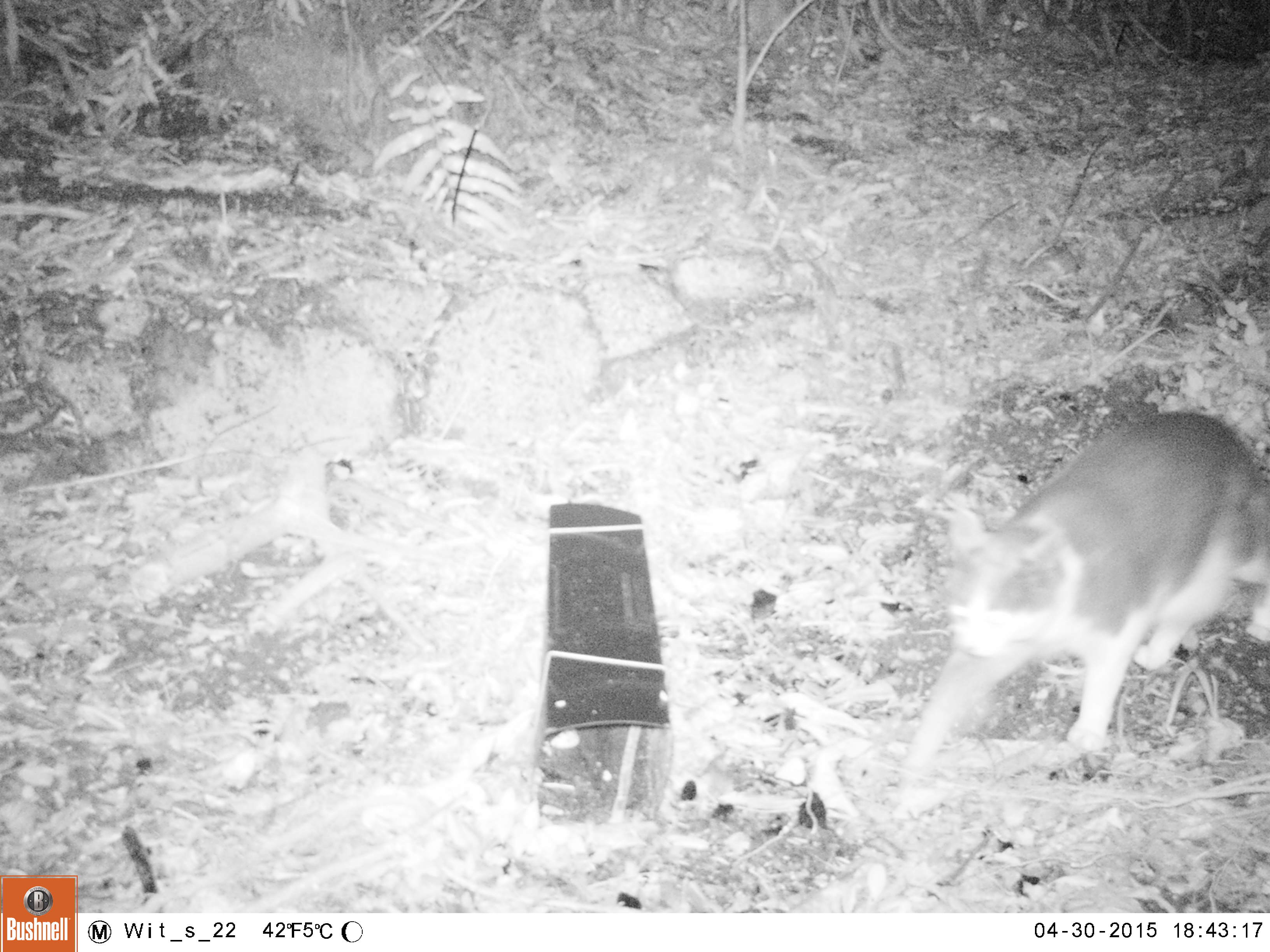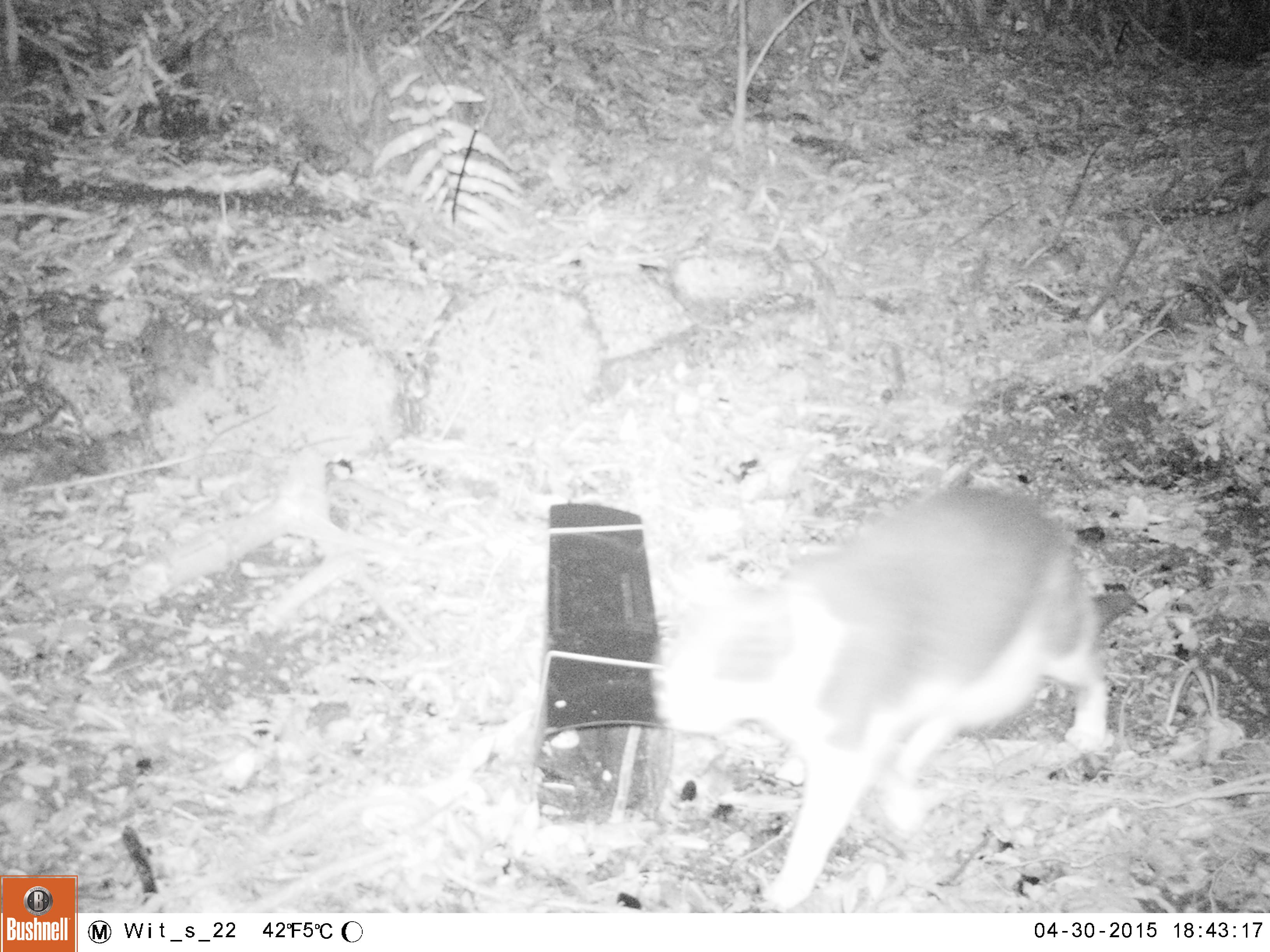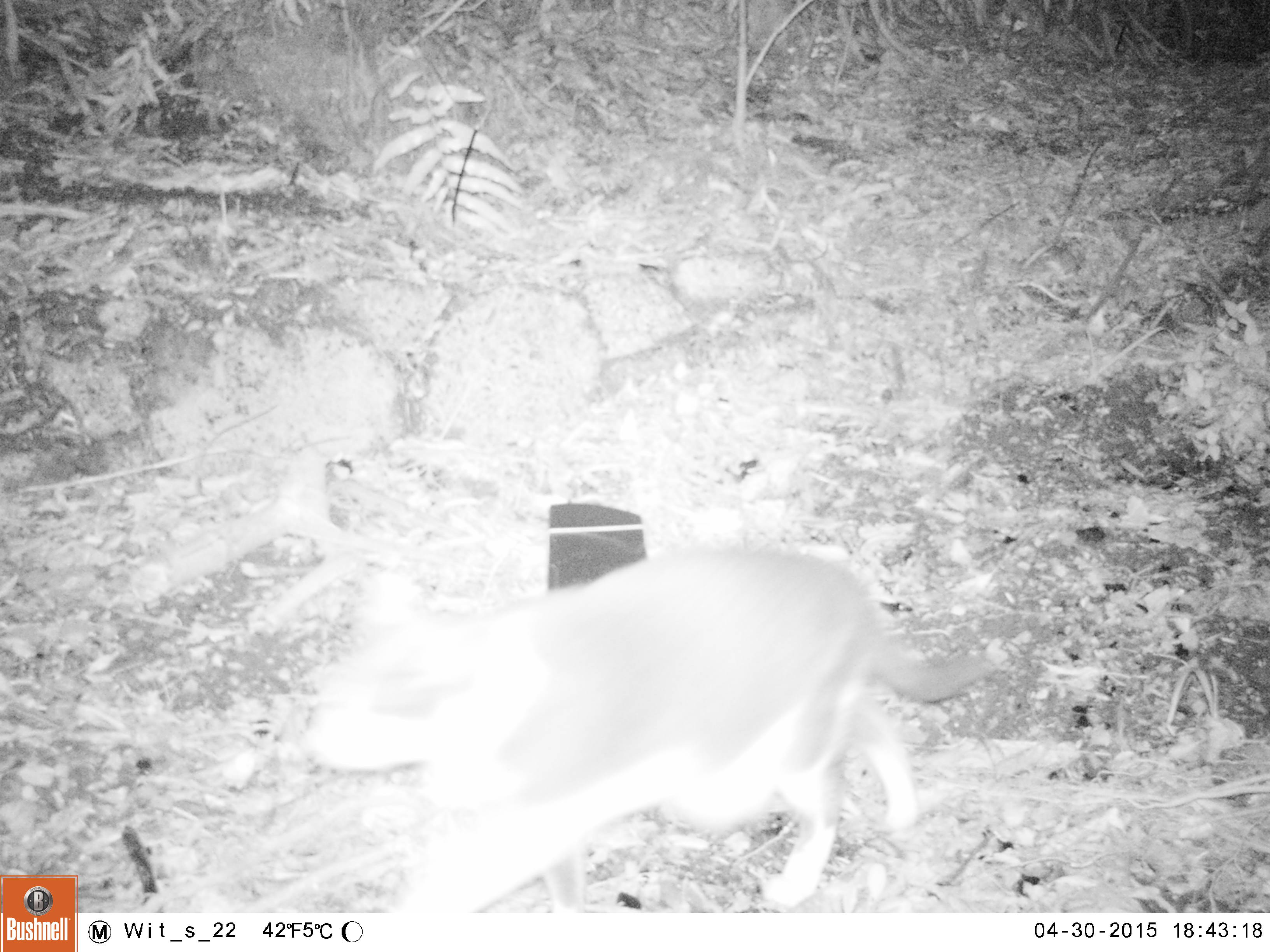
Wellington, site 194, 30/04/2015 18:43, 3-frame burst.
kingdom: Animalia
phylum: Chordata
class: Mammalia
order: Carnivora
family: Felidae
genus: Felis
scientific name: Felis catus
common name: cat